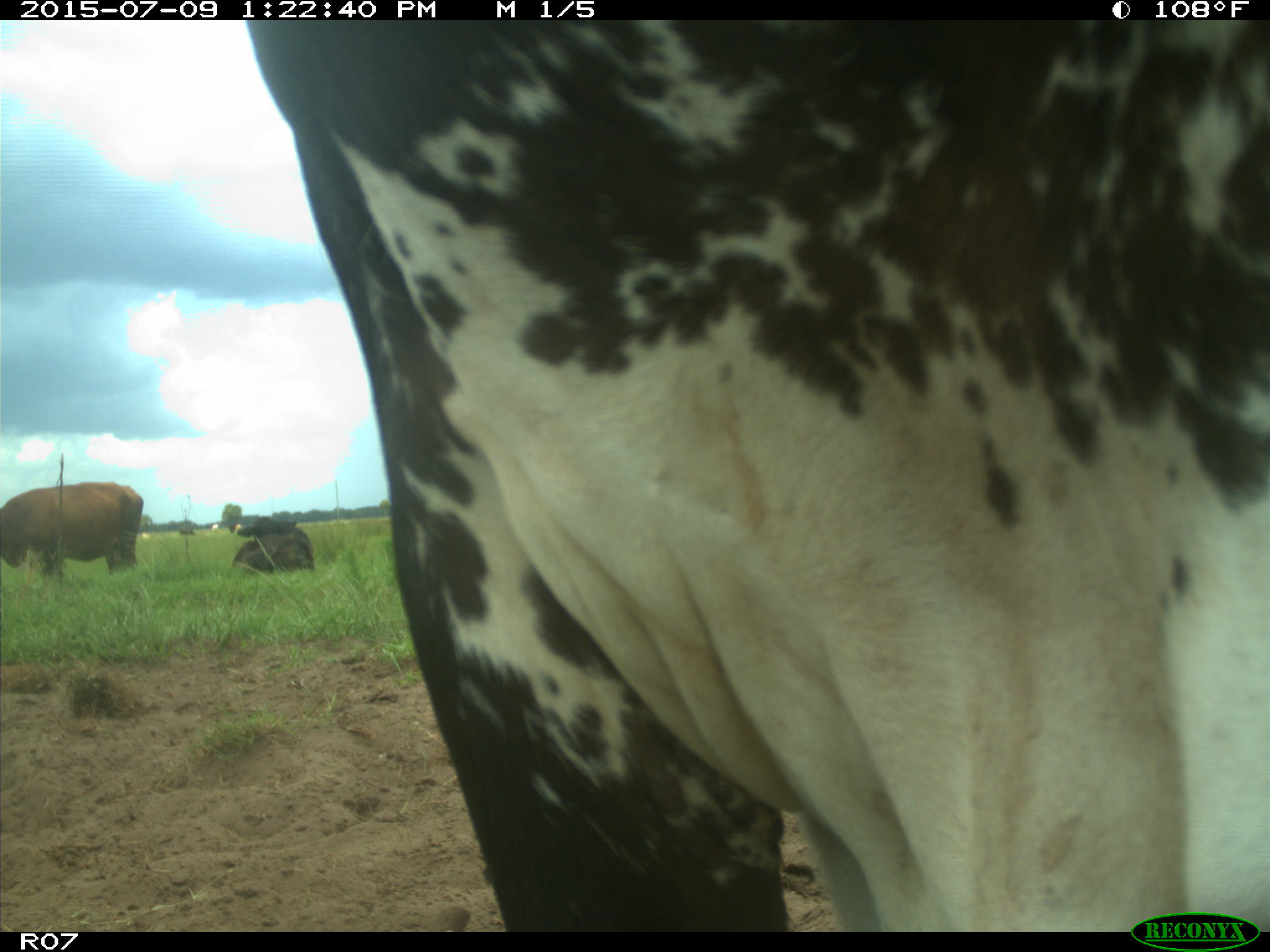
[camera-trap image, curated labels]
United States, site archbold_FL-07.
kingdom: Animalia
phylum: Chordata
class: Mammalia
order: Artiodactyla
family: Bovidae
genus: Bos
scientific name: Bos taurus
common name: domestic cow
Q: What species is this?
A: Bos taurus (domestic cow).